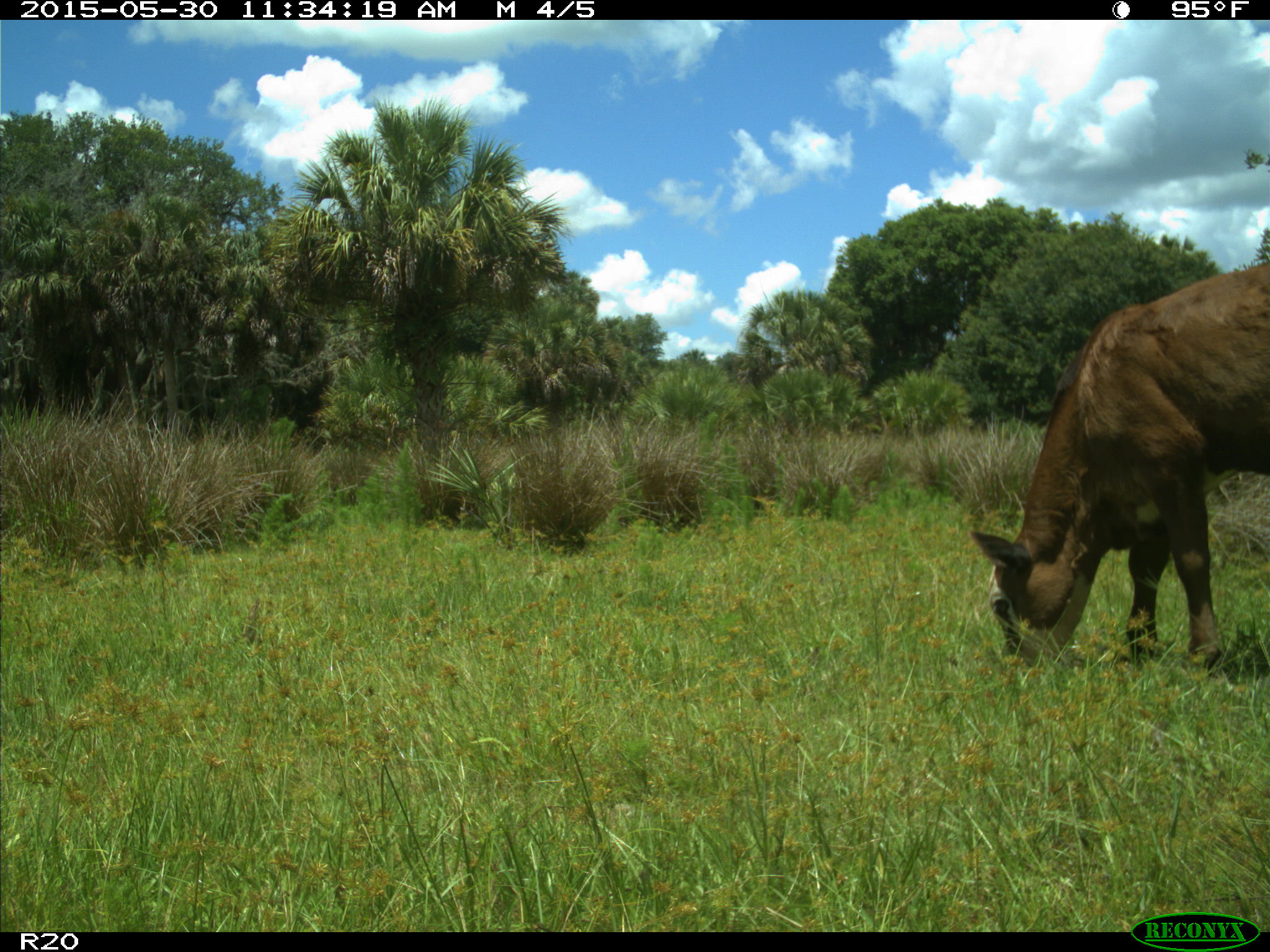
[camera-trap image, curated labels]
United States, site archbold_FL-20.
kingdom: Animalia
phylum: Chordata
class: Mammalia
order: Artiodactyla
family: Bovidae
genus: Bos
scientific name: Bos taurus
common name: domestic cow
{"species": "Bos taurus (domestic cow)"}